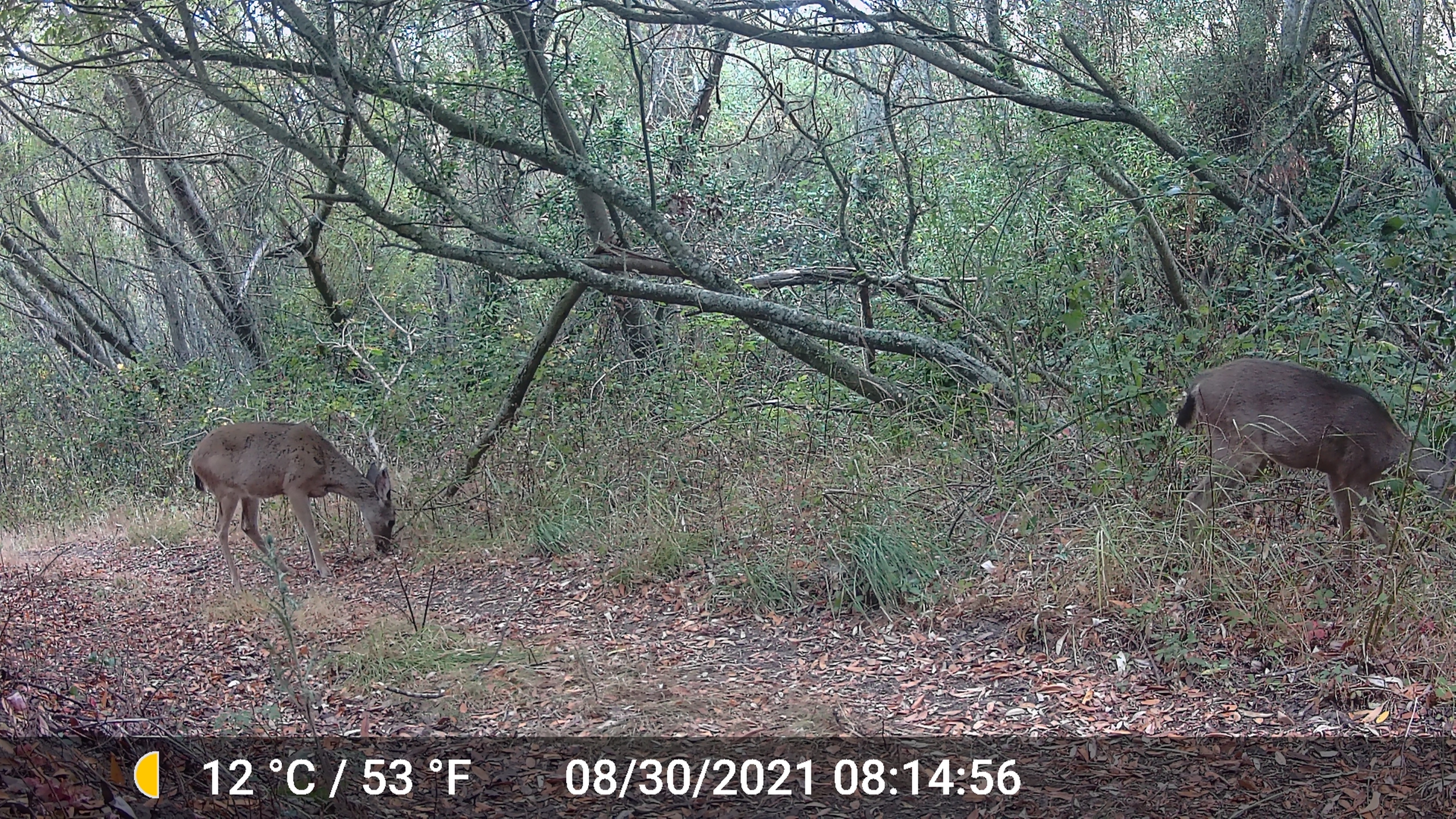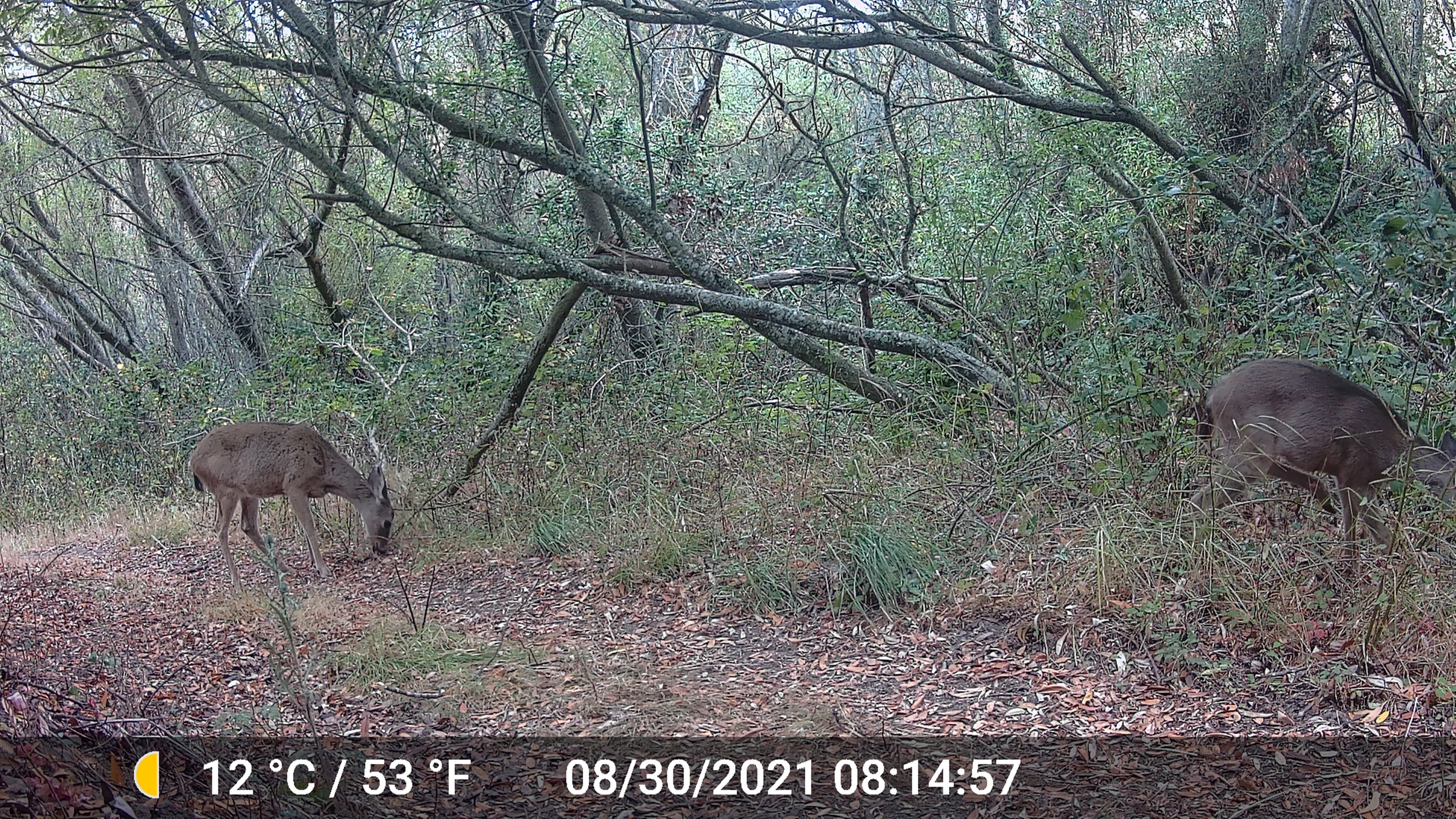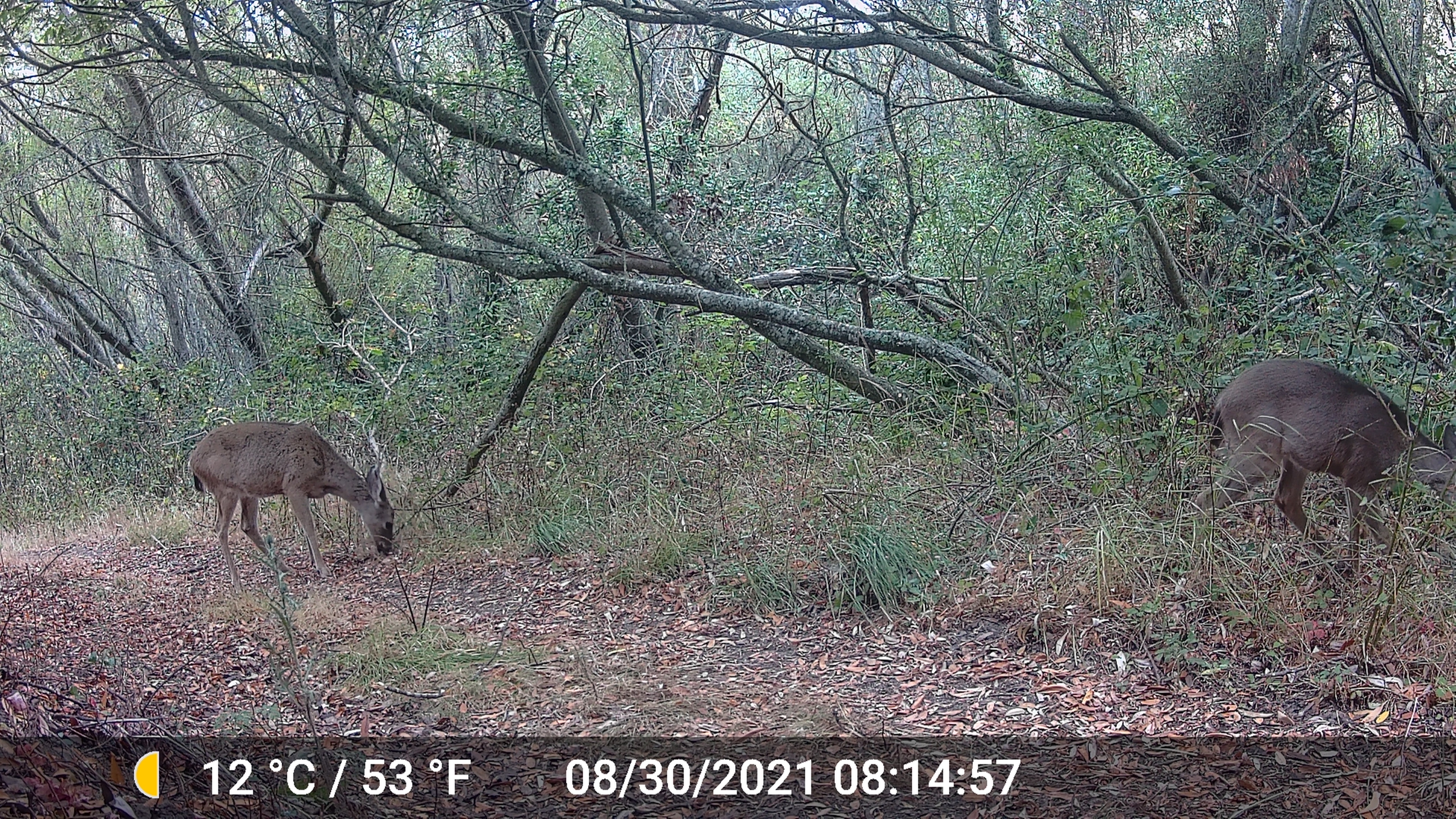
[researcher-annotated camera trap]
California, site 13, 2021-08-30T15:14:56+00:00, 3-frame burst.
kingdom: Animalia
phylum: Chordata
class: Mammalia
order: Artiodactyla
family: Cervidae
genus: Odocoileus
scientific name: Odocoileus hemionus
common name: mule deer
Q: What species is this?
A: Mule deer (Odocoileus hemionus).